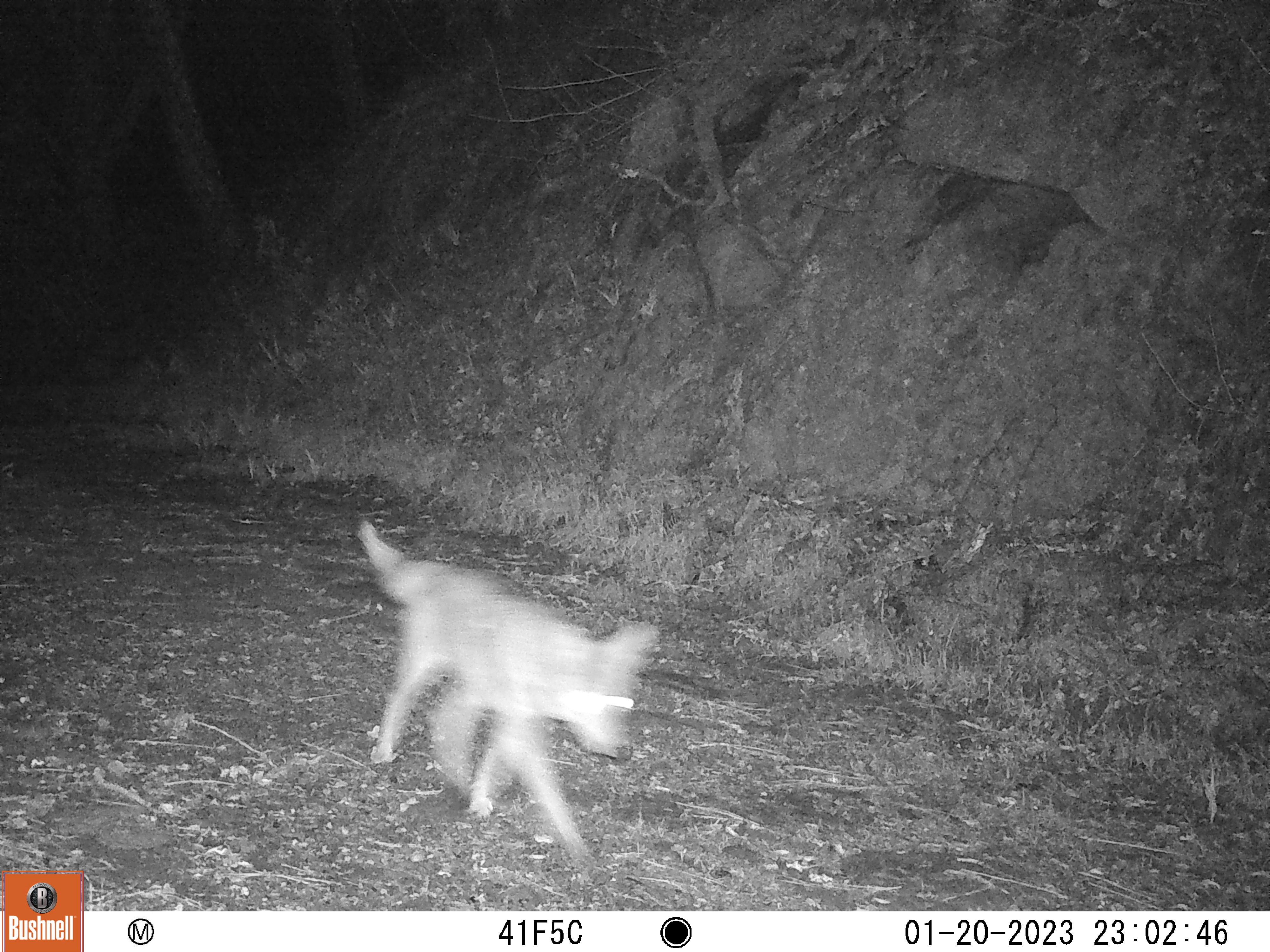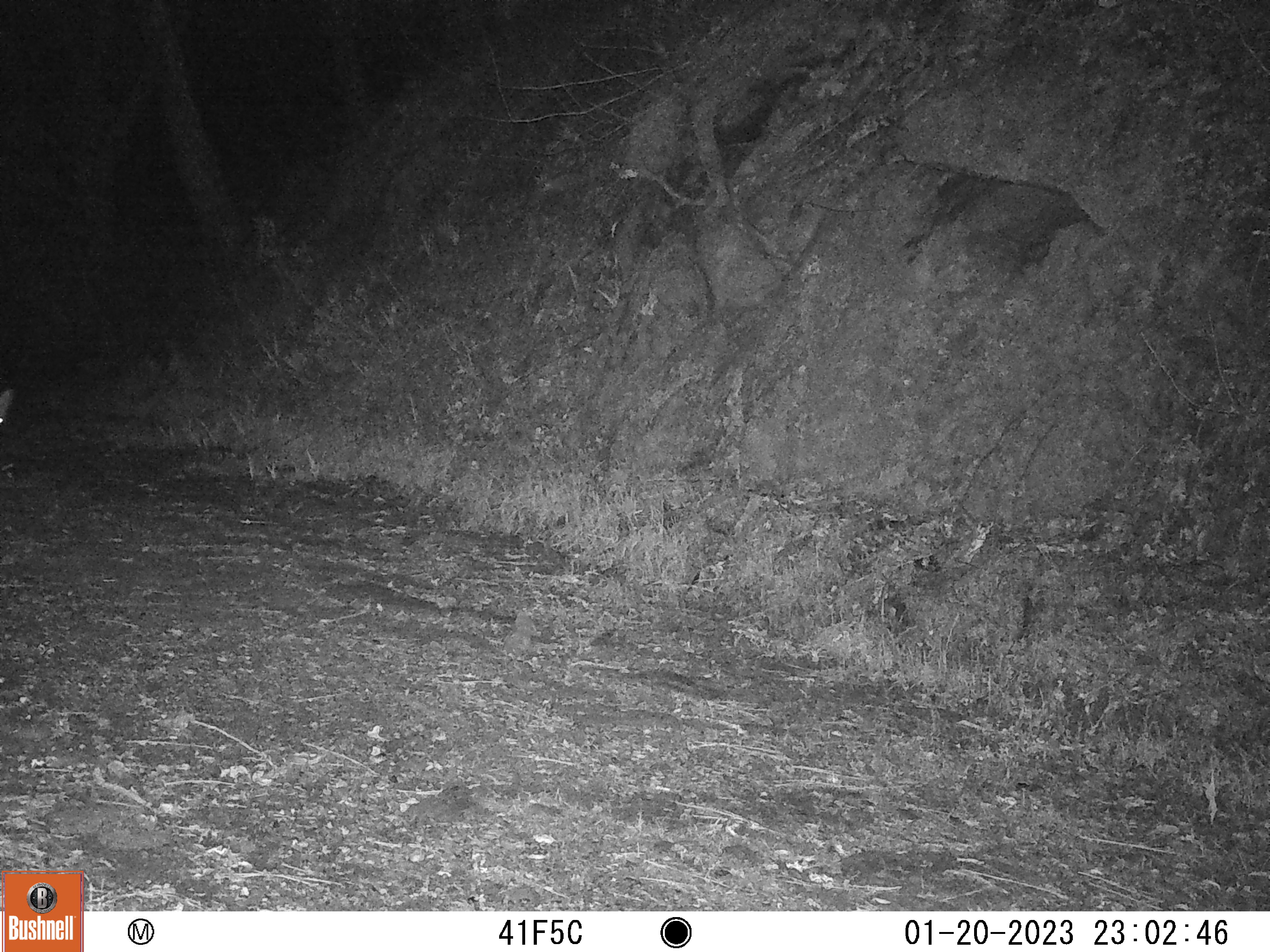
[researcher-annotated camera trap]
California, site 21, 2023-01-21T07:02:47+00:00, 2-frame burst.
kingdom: Animalia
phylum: Chordata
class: Mammalia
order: Carnivora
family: Canidae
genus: Canis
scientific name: Canis latrans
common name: coyote